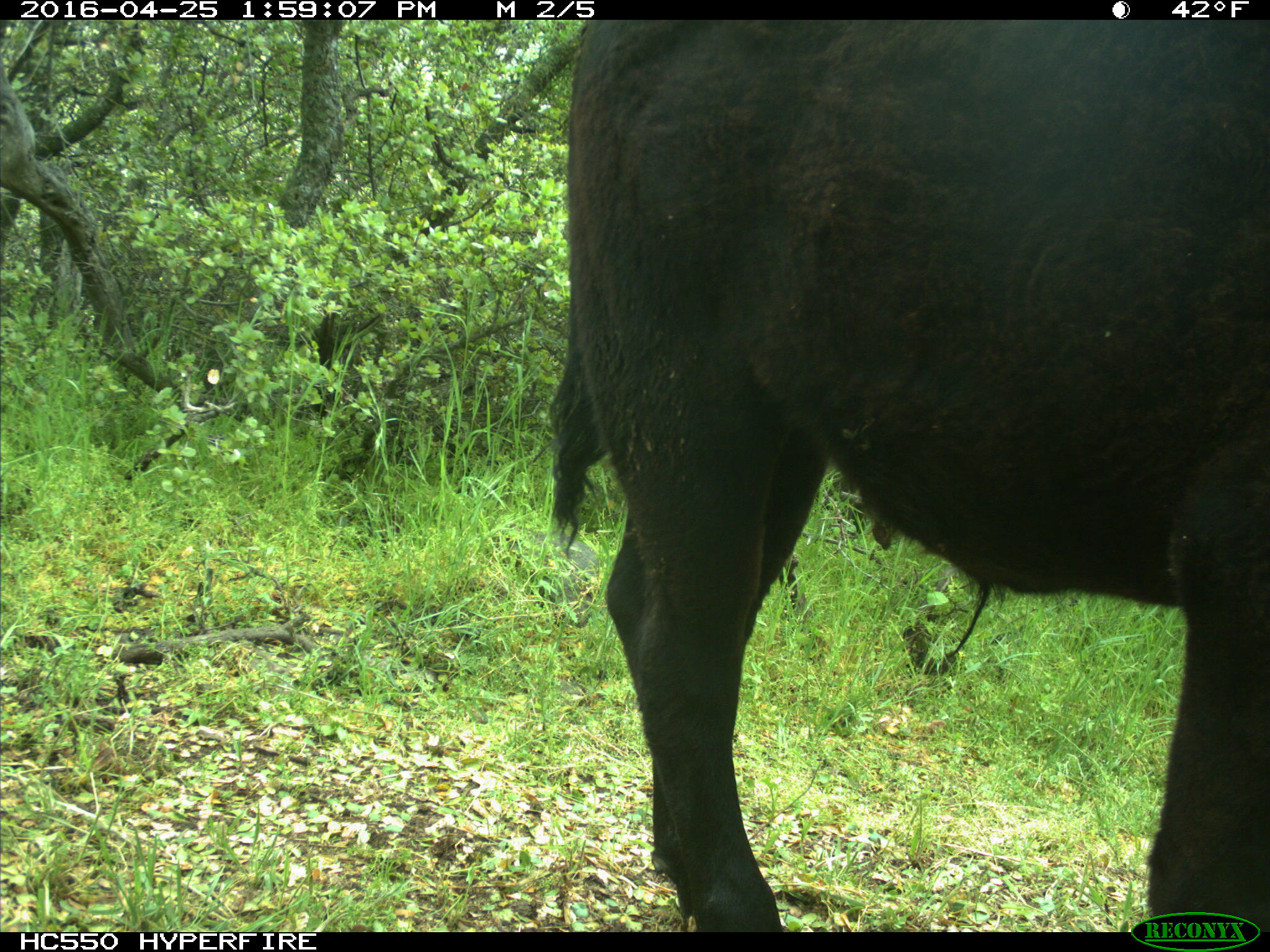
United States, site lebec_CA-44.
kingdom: Animalia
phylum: Chordata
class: Mammalia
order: Artiodactyla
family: Bovidae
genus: Bos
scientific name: Bos taurus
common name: domestic cow